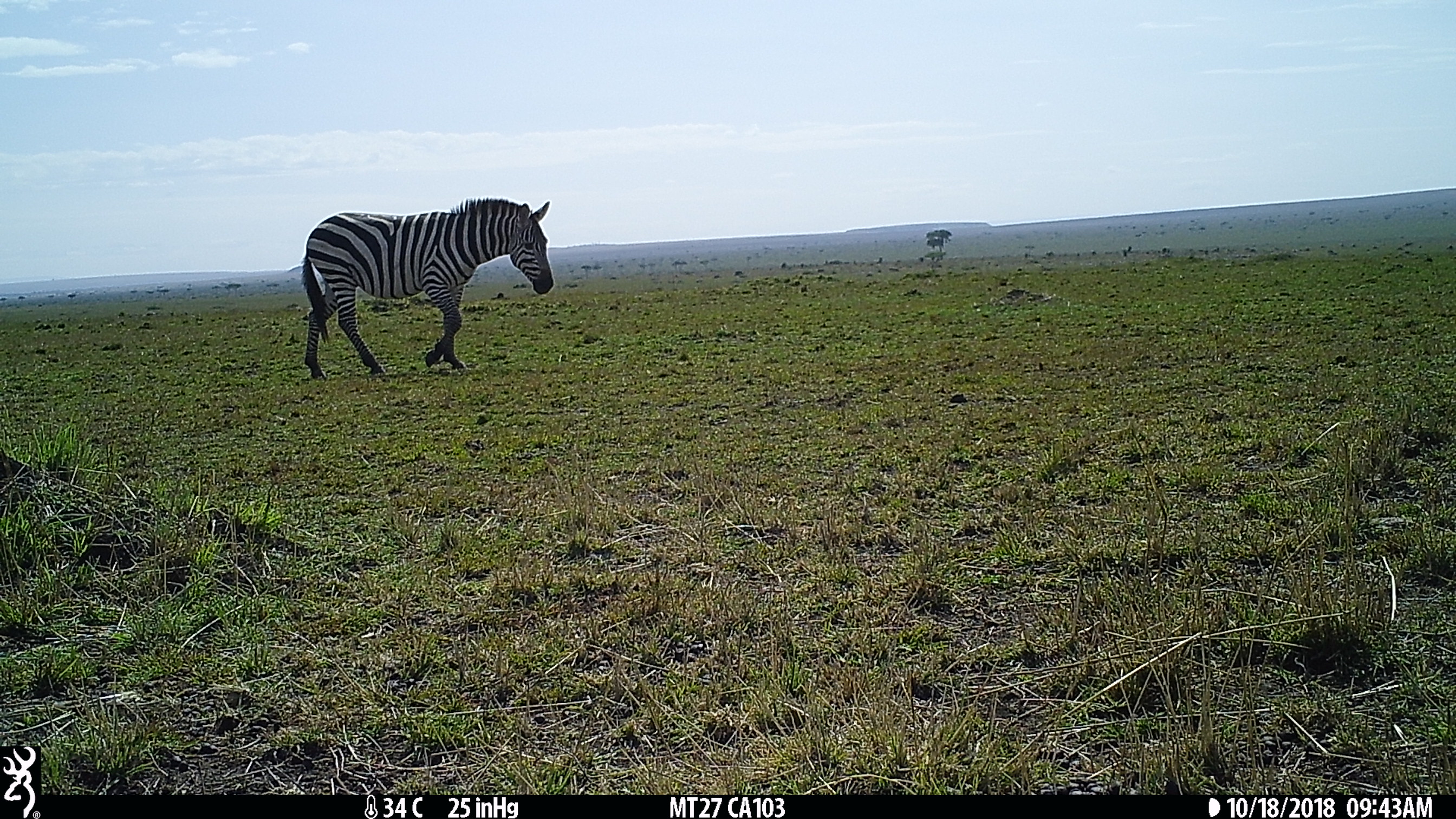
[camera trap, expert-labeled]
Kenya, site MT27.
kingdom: Animalia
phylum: Chordata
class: Mammalia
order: Perissodactyla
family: Equidae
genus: Equus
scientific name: Equus quagga burchellii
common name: burchell's zebra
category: zebra